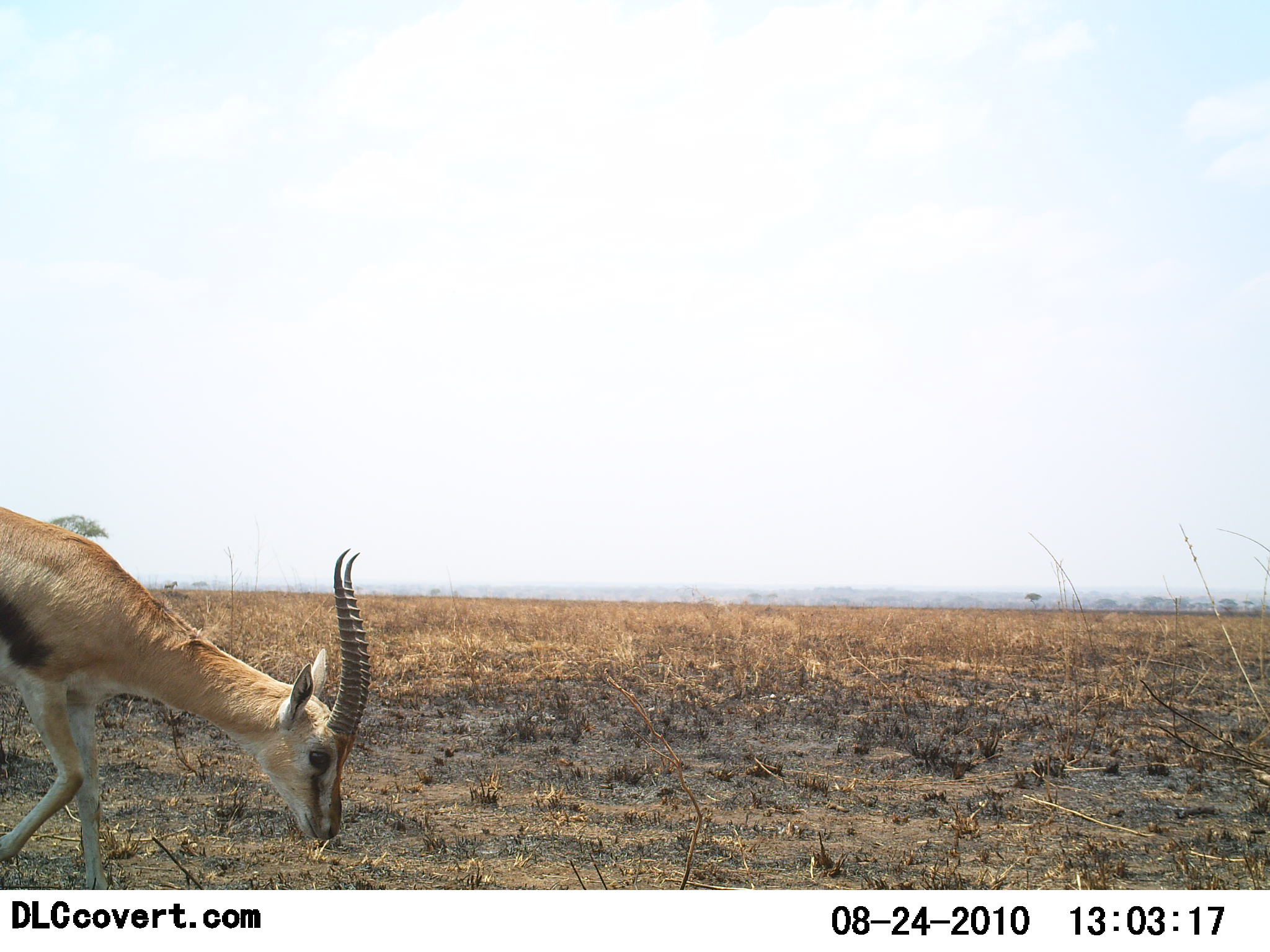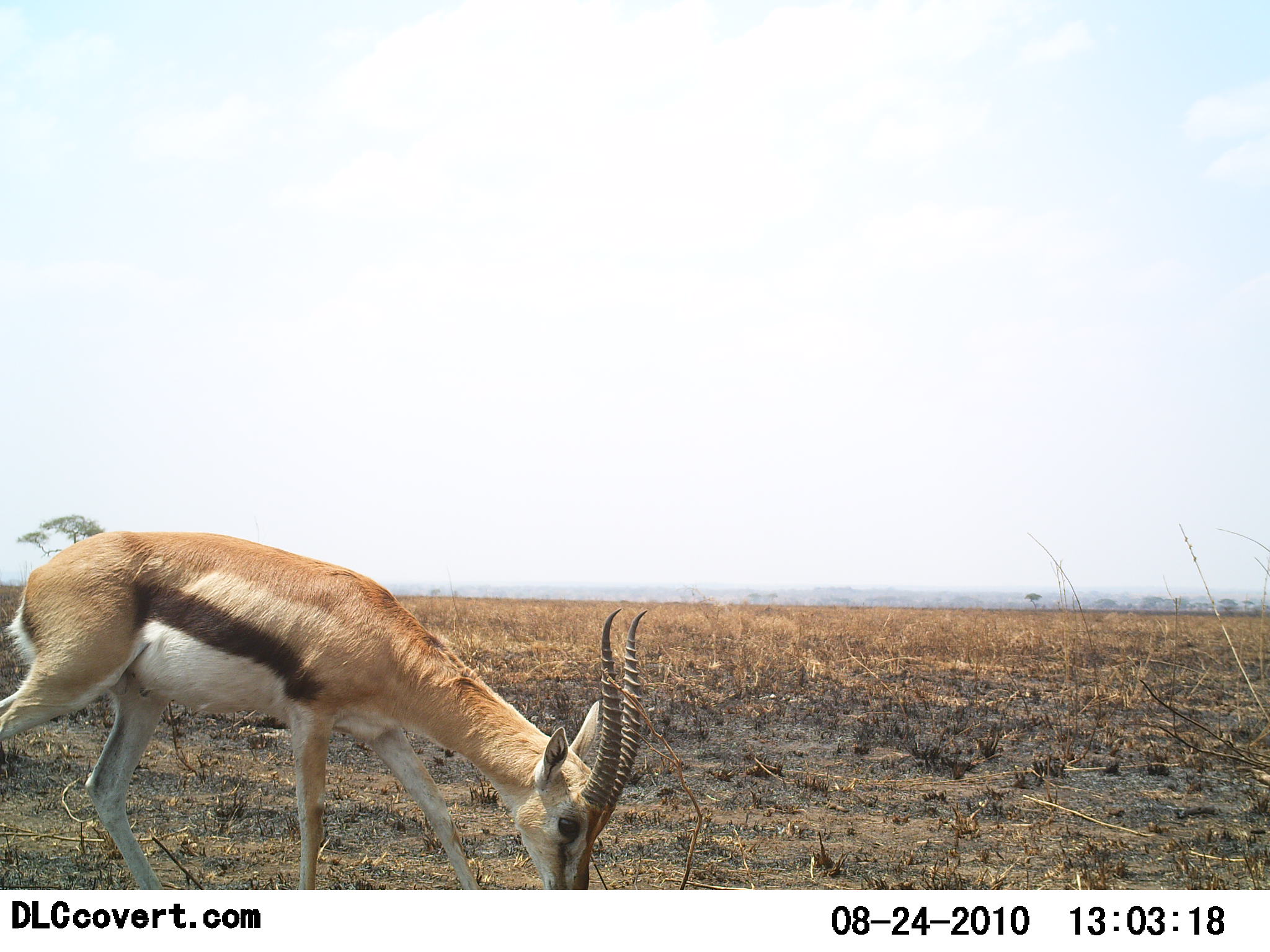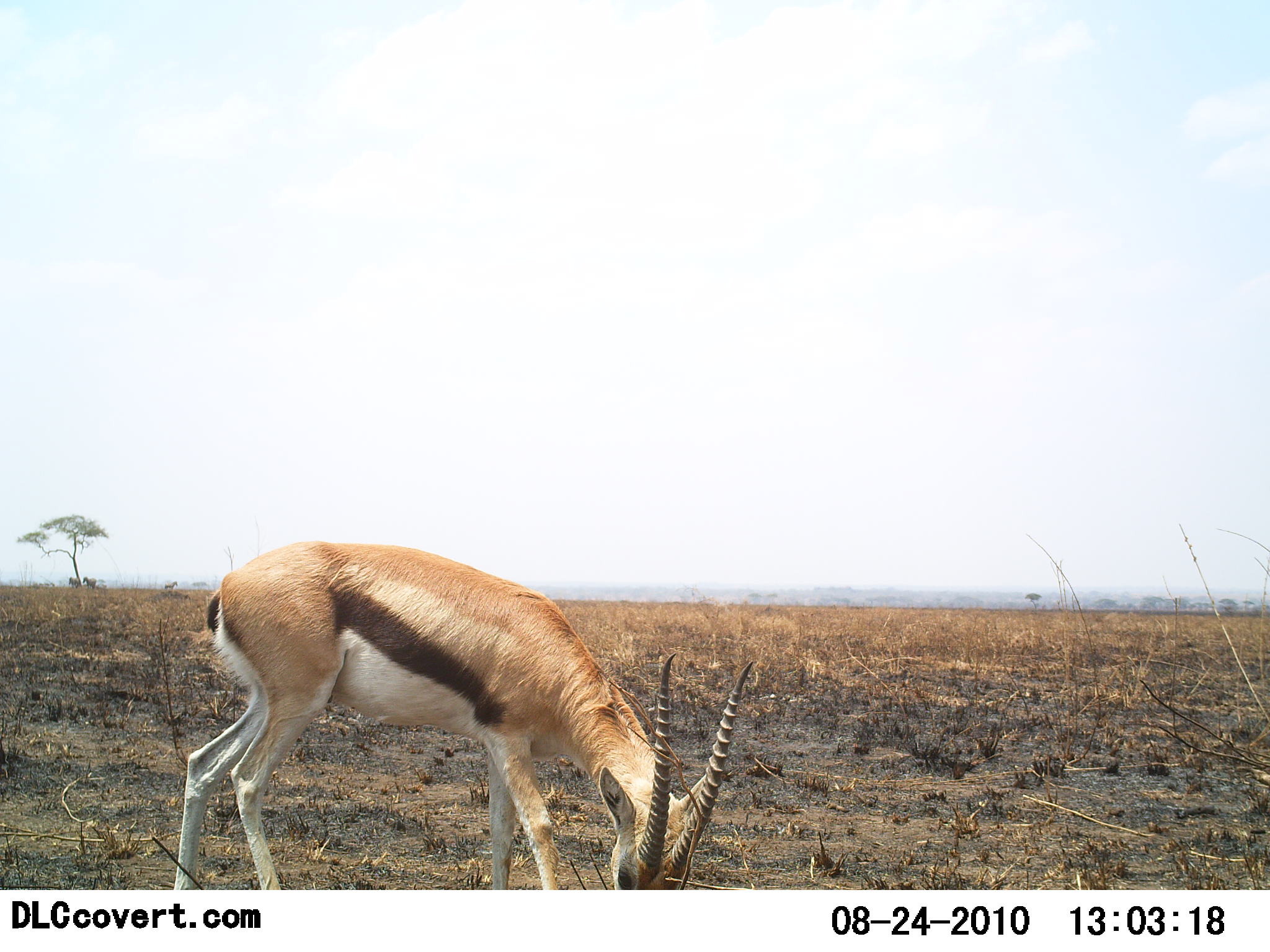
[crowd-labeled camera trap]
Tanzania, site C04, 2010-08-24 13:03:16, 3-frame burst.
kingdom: Animalia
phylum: Chordata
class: Mammalia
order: Artiodactyla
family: Bovidae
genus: Eudorcas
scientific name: Eudorcas thomsonii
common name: thomson's gazelle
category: gazellethomsons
Gazellethomsons (thomson's gazelle) (Eudorcas thomsonii), count 1. Behavior (volunteer vote fractions): standing 10%, resting 0%, moving 60%, interacting 0%. Young present (vote fraction): 0%. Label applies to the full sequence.